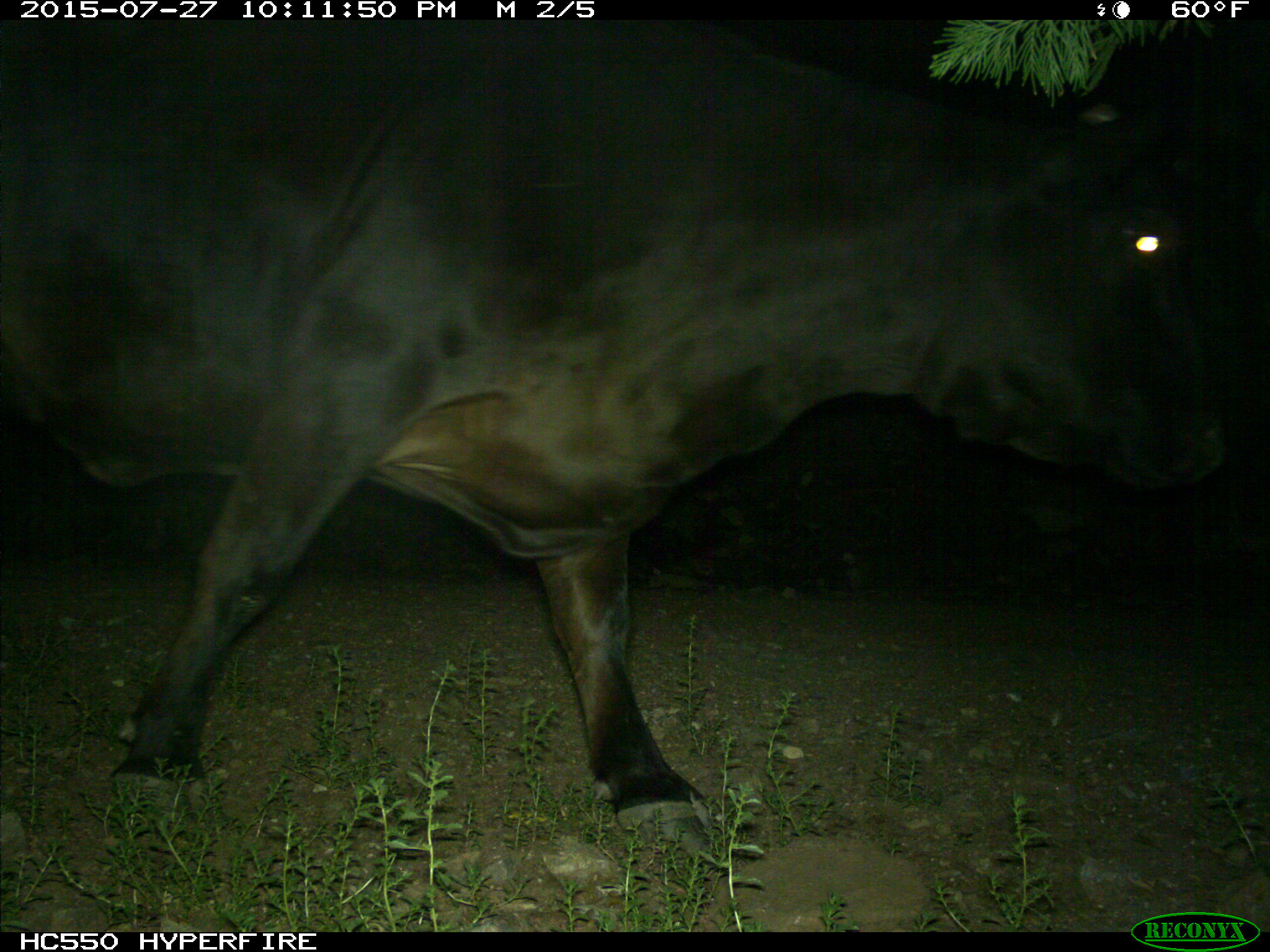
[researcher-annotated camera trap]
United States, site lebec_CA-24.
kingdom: Animalia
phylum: Chordata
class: Mammalia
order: Artiodactyla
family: Bovidae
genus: Bos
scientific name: Bos taurus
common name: domestic cow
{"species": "Bos taurus (domestic cow)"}